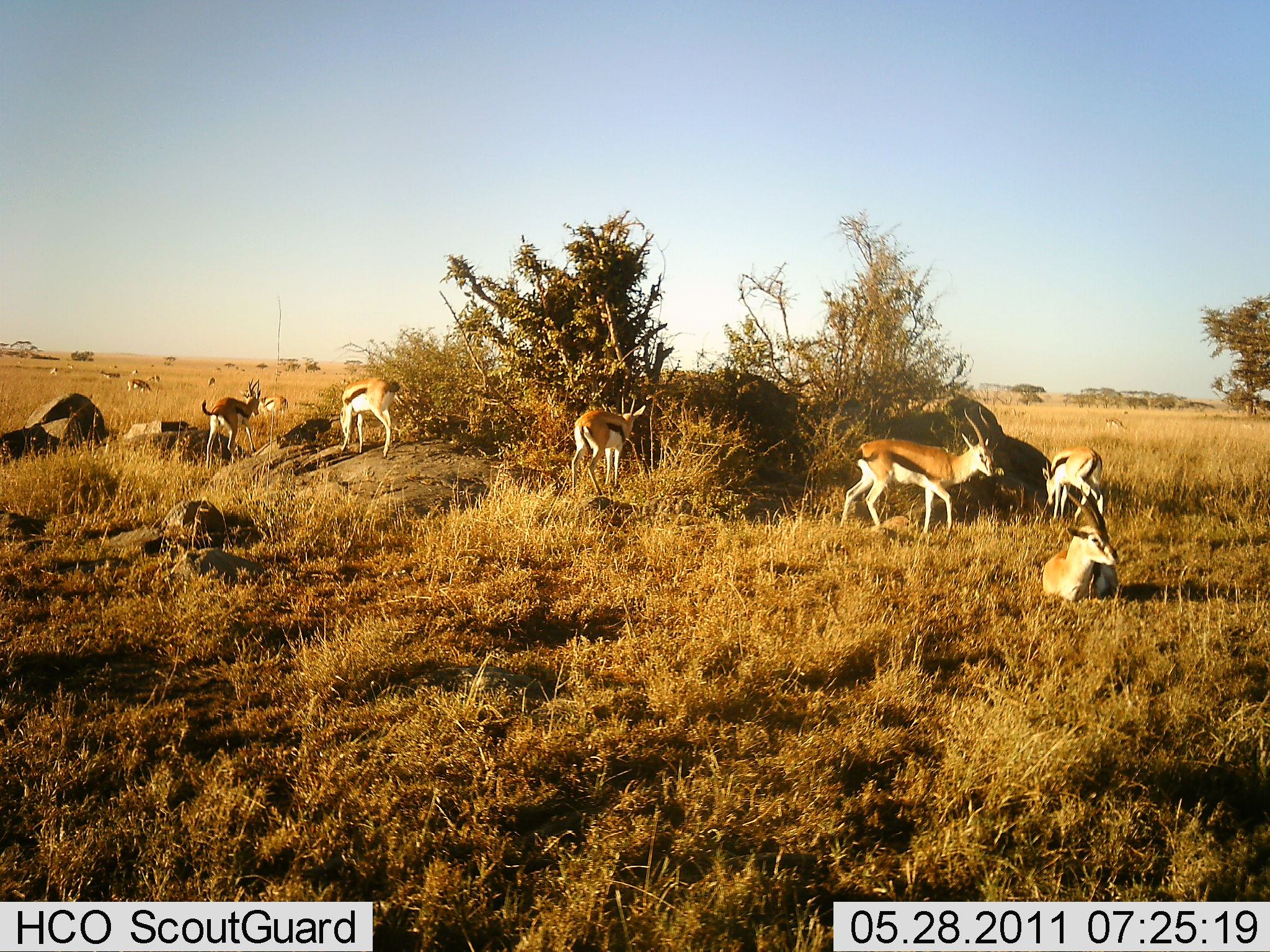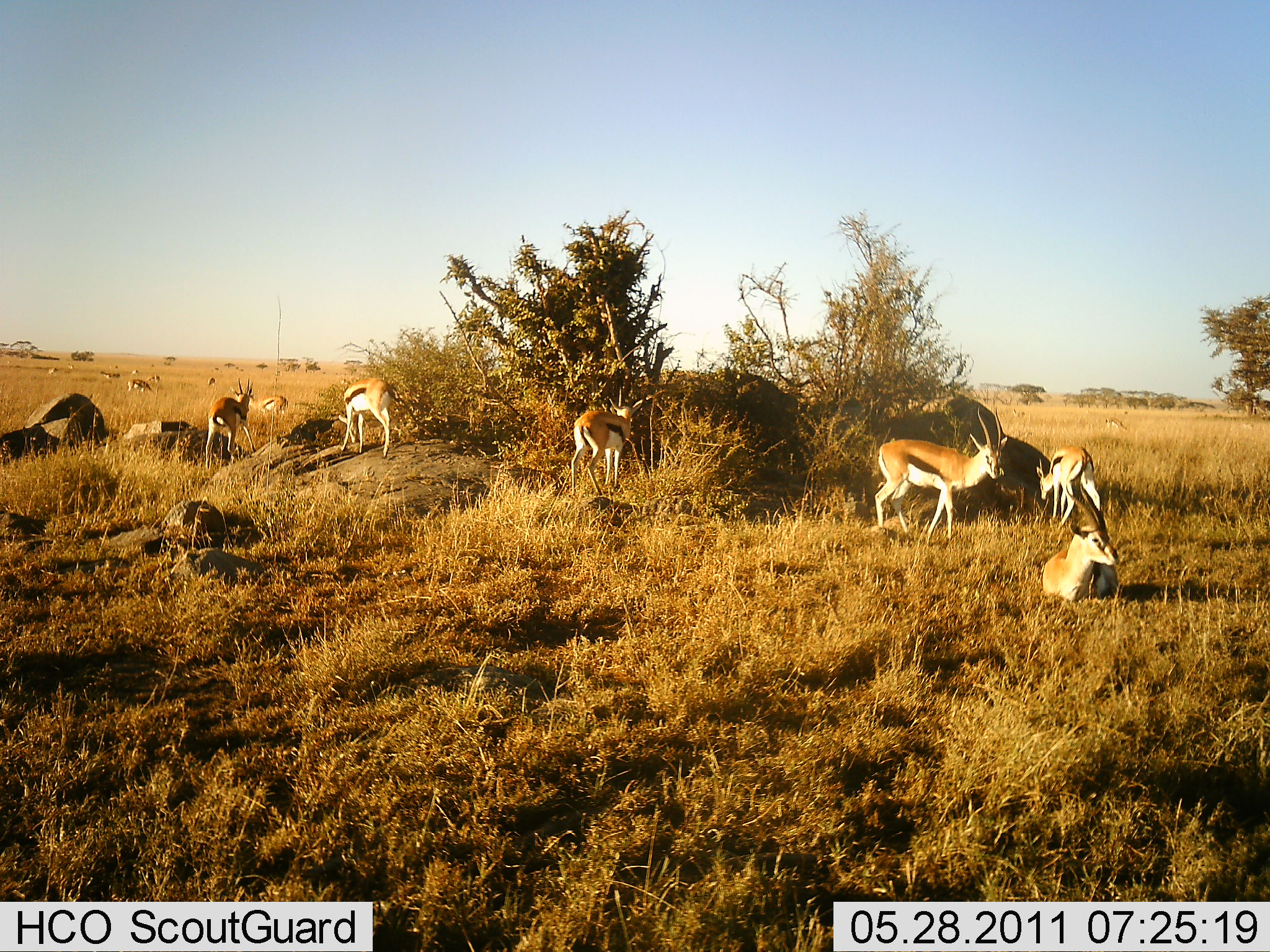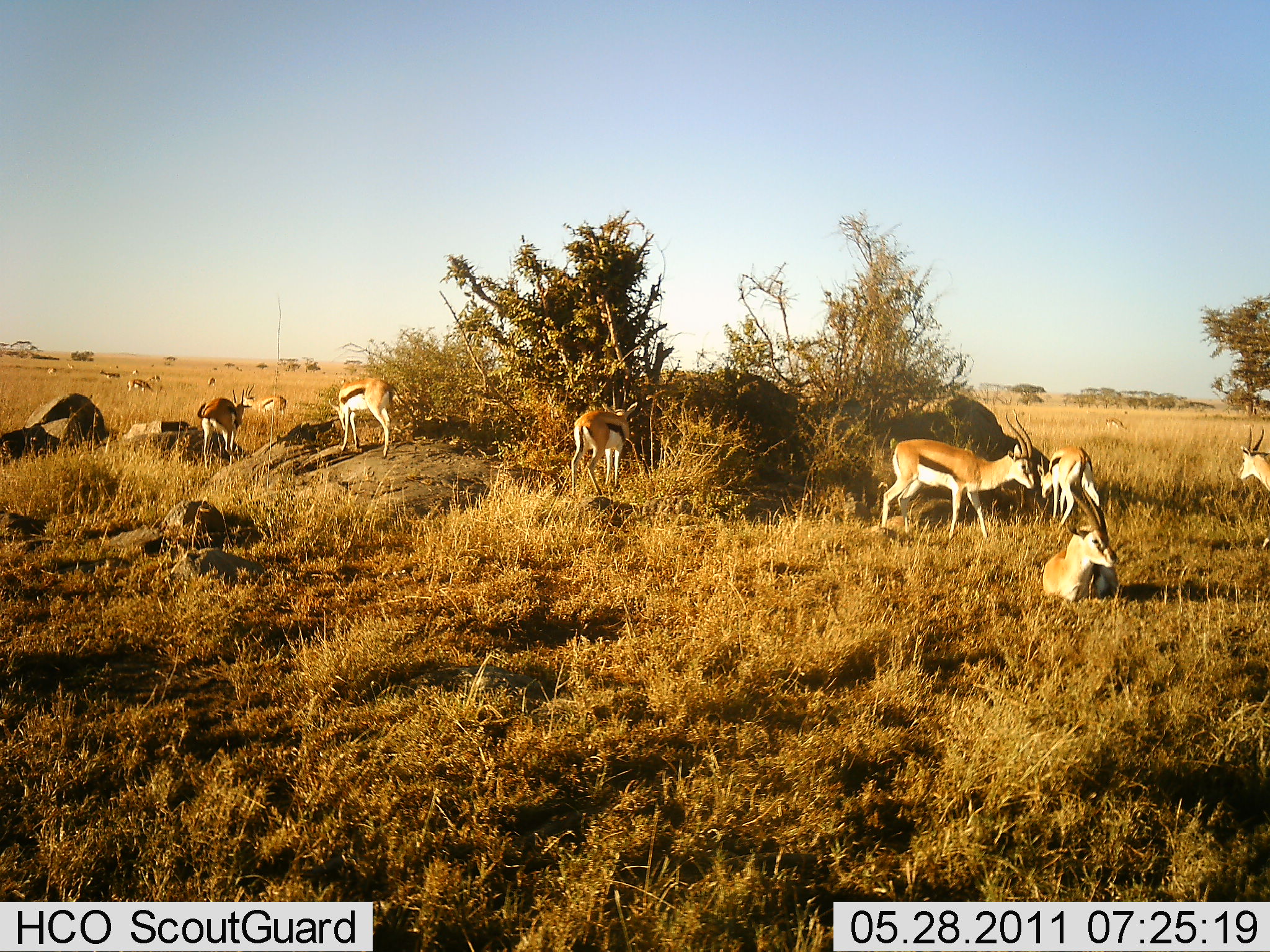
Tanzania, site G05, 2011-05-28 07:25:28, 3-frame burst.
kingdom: Animalia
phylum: Chordata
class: Mammalia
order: Artiodactyla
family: Bovidae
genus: Eudorcas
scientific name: Eudorcas thomsonii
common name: thomson's gazelle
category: gazellethomsons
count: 11-50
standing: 71%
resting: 79%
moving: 50%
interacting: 14%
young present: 7%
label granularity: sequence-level